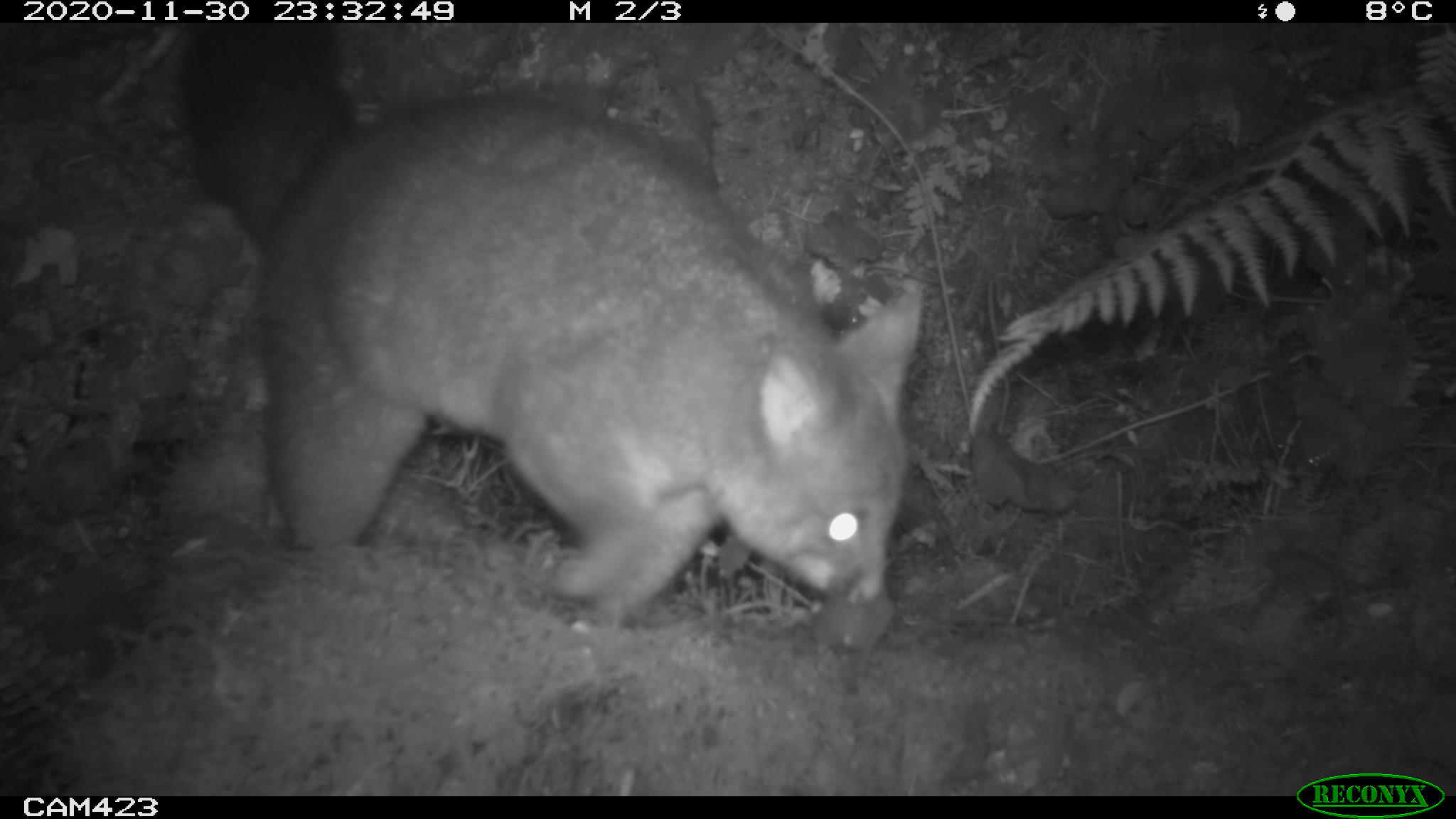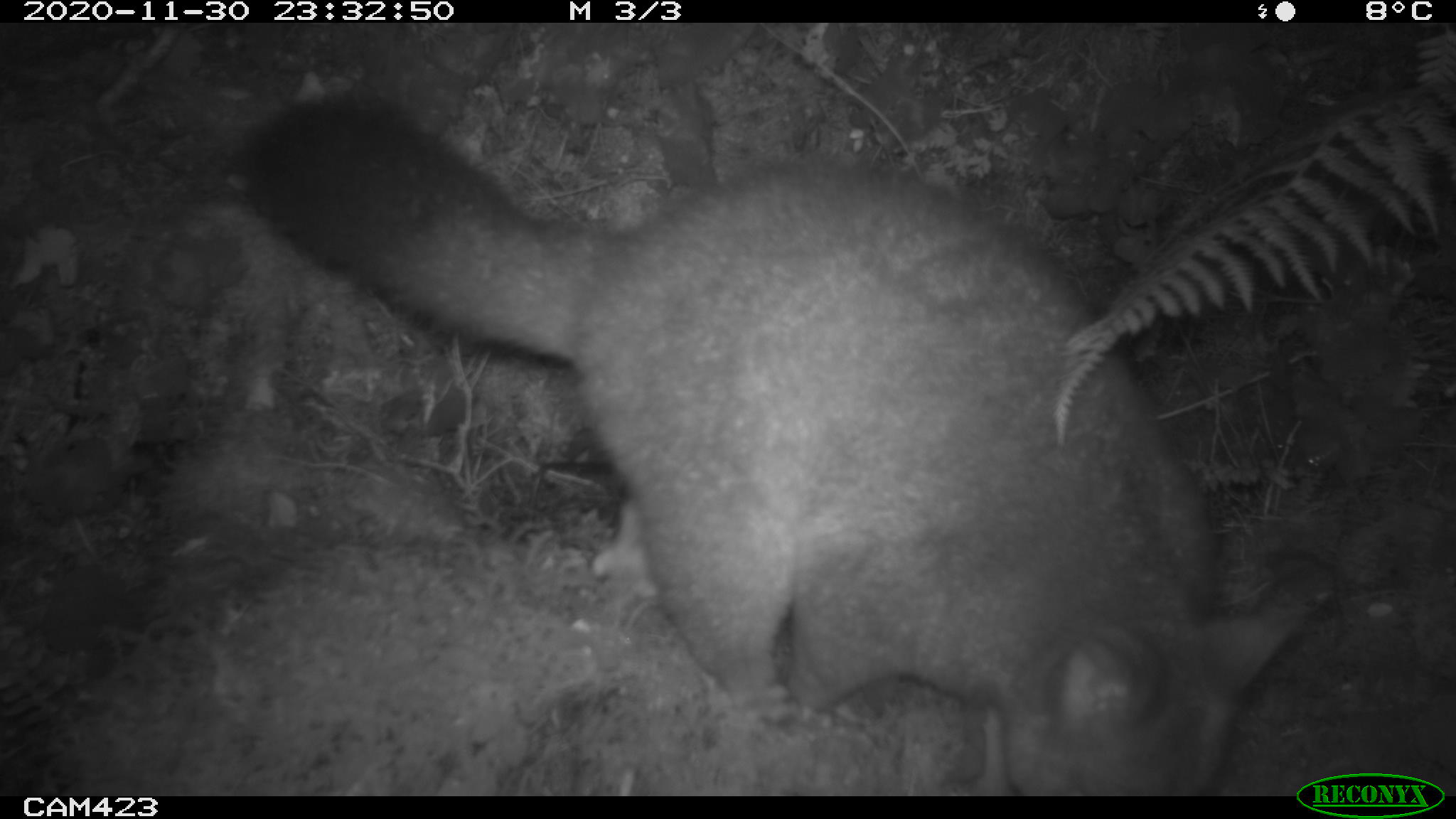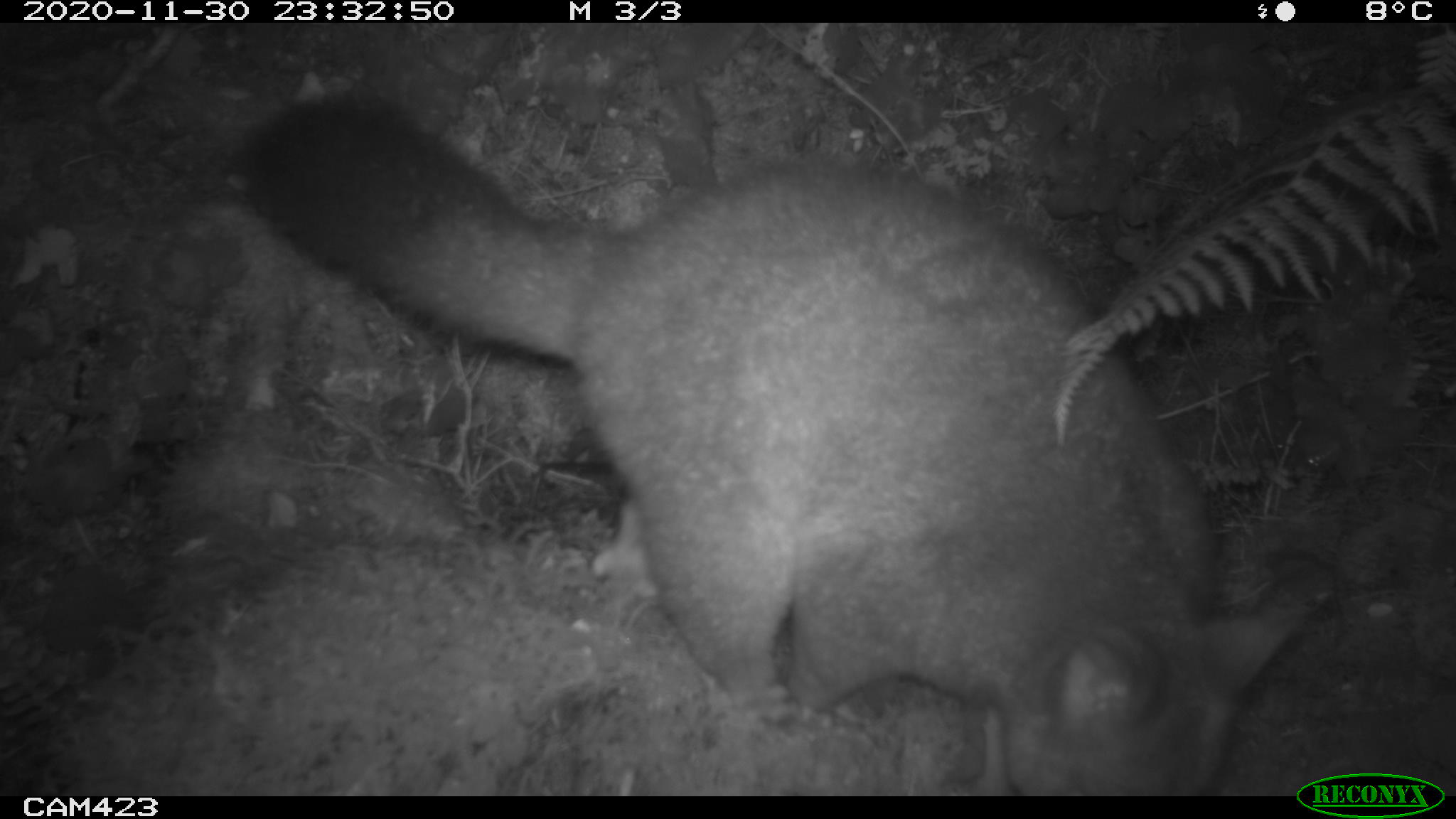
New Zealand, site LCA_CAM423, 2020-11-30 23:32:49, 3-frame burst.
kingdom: Animalia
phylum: Chordata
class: Mammalia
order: Diprotodontia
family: Phalangeridae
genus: Trichosurus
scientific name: Trichosurus vulpecula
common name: common brushtail possum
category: possum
Possum (common brushtail possum) (Trichosurus vulpecula).